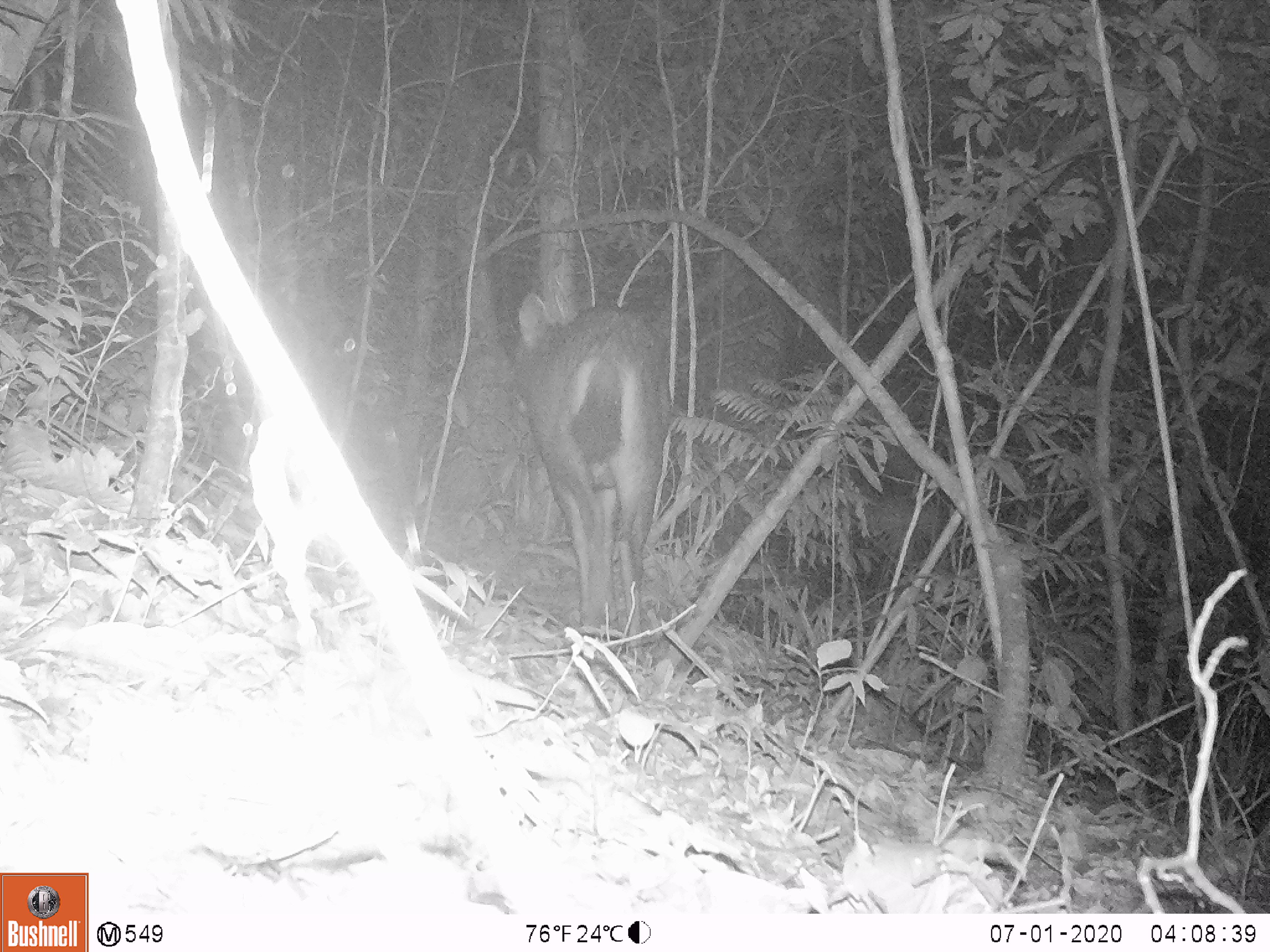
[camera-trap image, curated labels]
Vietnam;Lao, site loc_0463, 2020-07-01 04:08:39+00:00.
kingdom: Animalia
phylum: Chordata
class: Mammalia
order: Artiodactyla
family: Cervidae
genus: Rusa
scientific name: Rusa unicolor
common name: sambar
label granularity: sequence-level